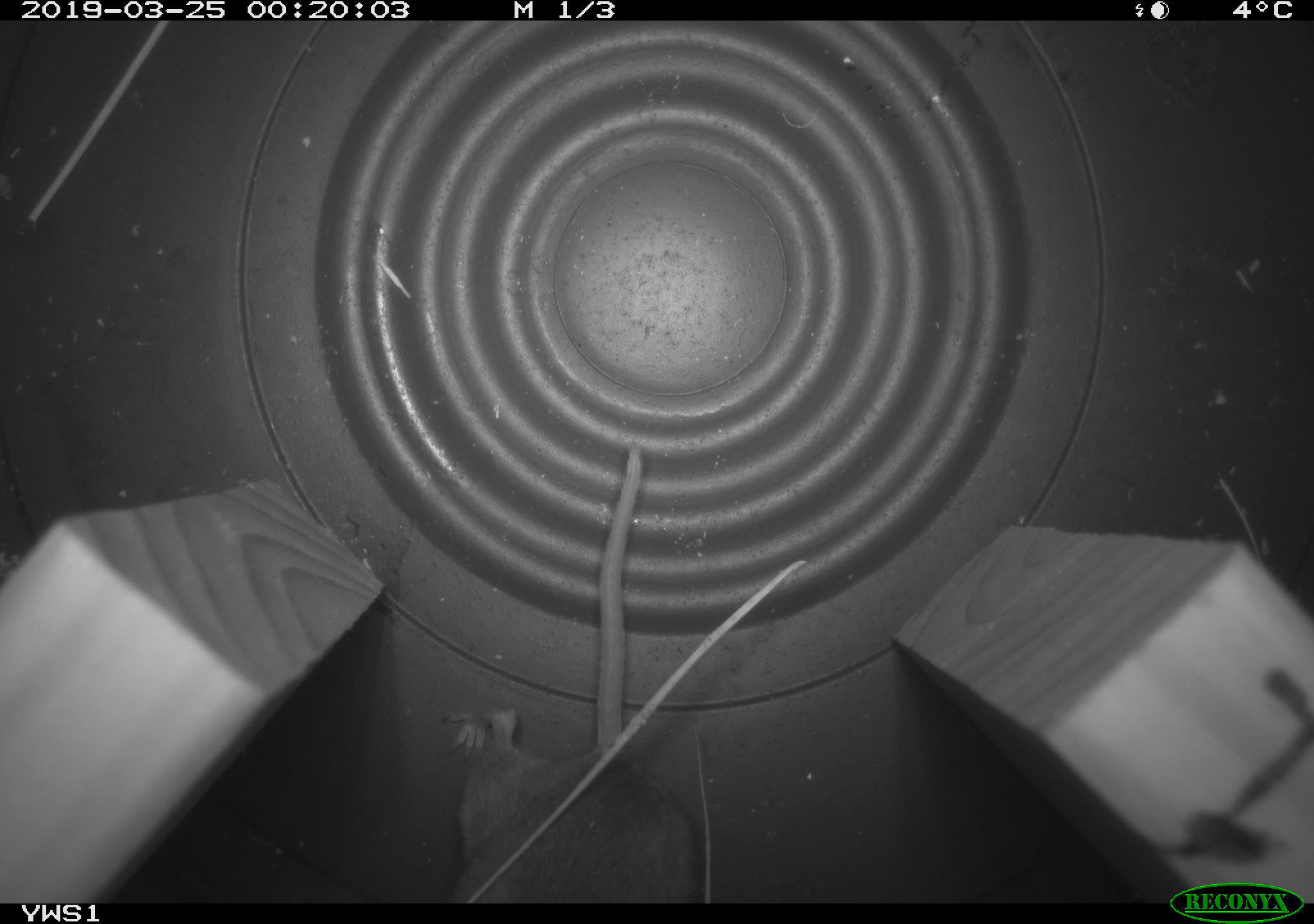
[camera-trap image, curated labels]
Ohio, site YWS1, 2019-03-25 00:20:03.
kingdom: Animalia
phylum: Chordata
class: Mammalia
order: Rodentia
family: Cricetidae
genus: Peromyscus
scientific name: Peromyscus leucopus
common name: white-footed mouse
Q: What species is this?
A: White-footed mouse (Peromyscus leucopus).